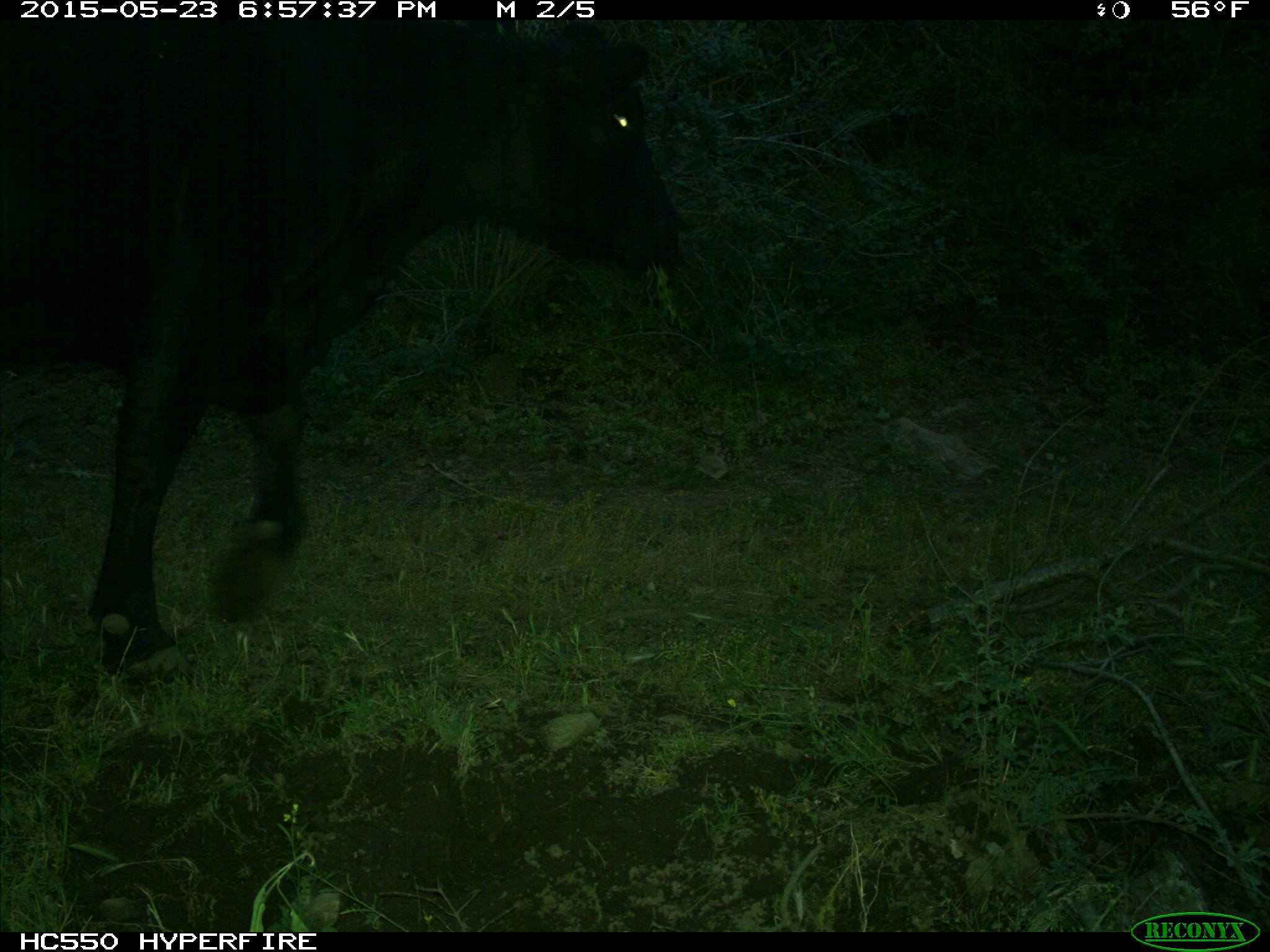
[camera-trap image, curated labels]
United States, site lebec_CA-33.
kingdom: Animalia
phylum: Chordata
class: Mammalia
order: Artiodactyla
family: Bovidae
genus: Bos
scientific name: Bos taurus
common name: domestic cow